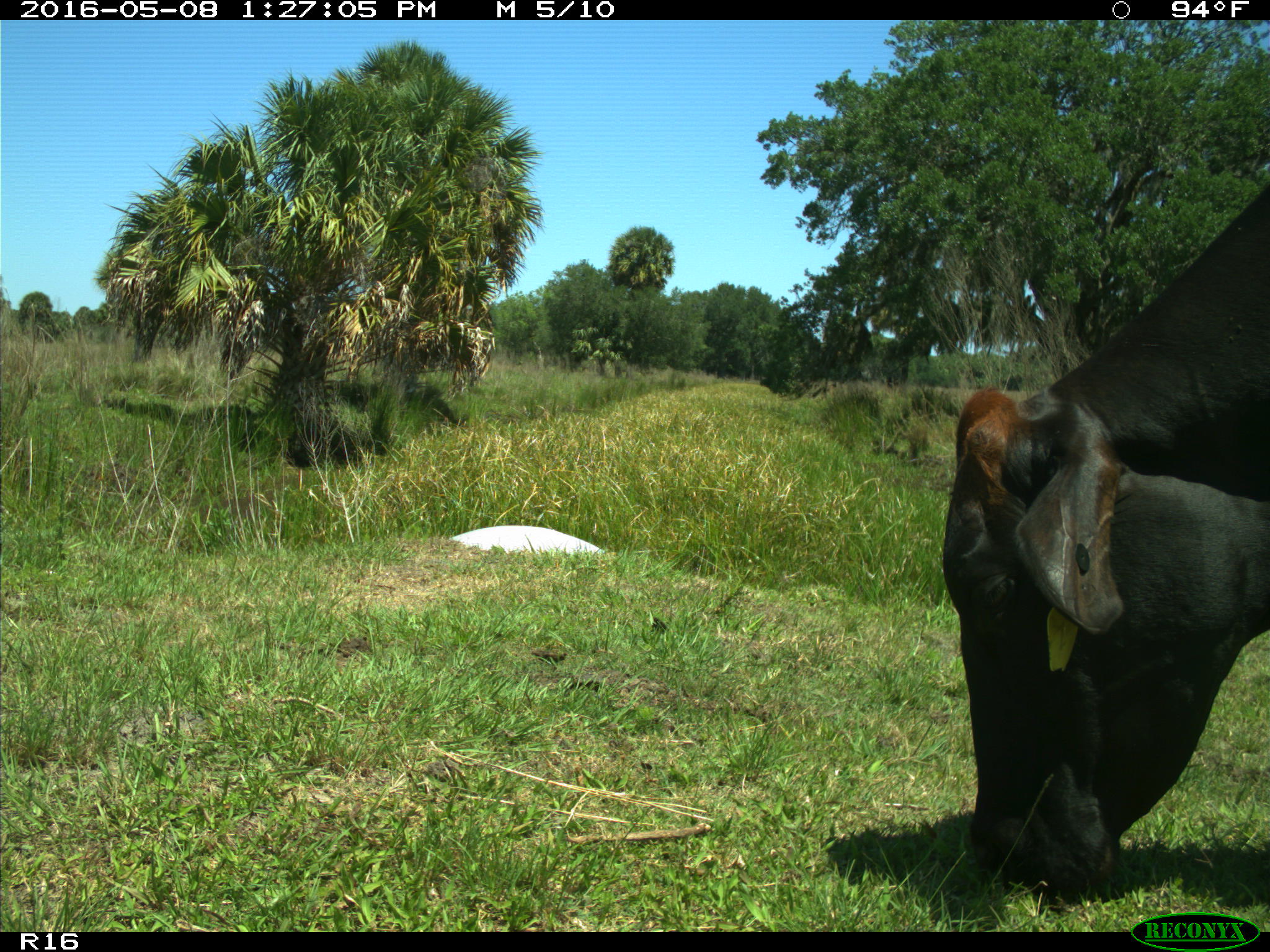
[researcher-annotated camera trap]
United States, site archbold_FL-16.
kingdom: Animalia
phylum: Chordata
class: Mammalia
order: Artiodactyla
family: Bovidae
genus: Bos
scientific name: Bos taurus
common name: domestic cow